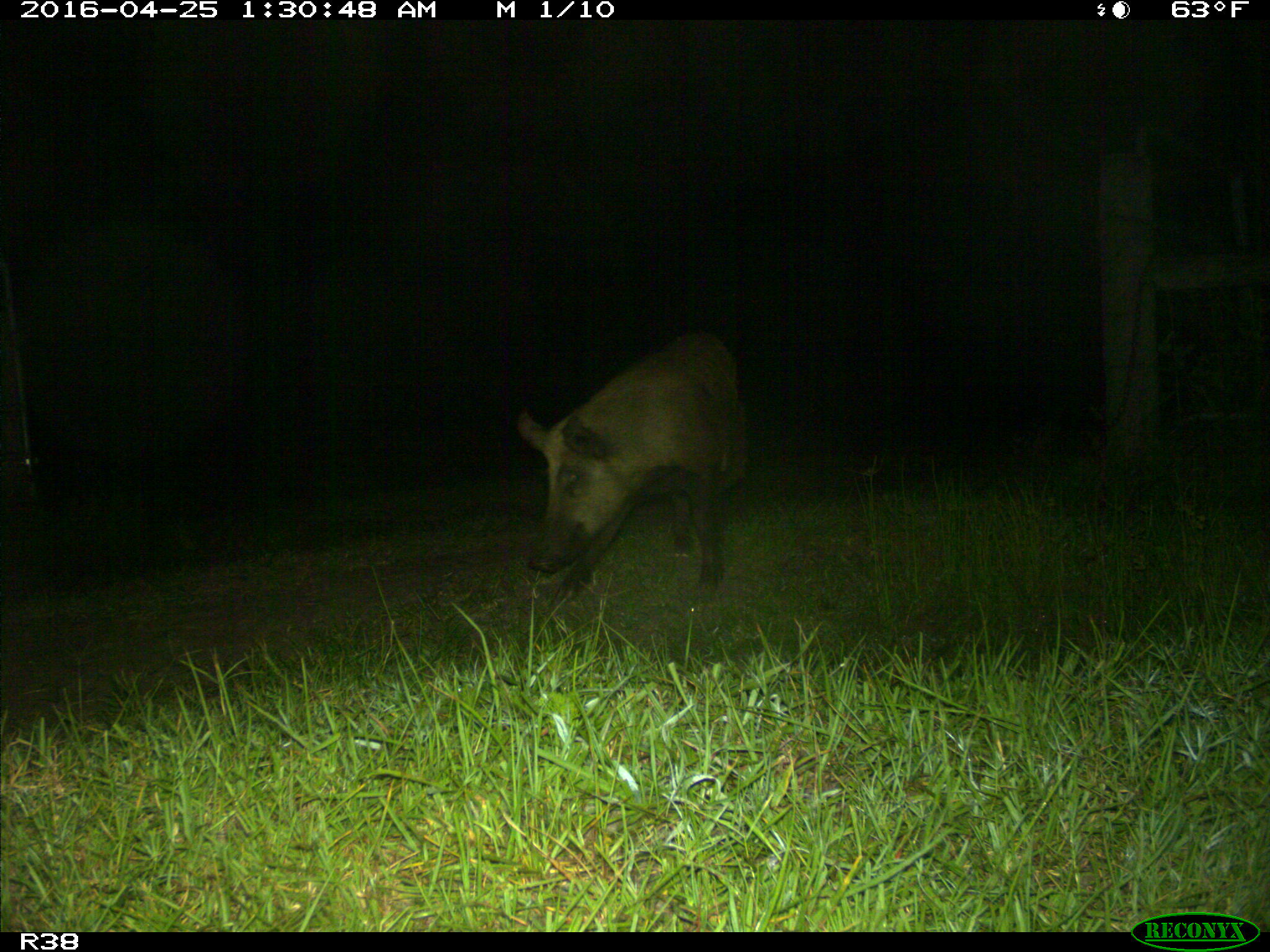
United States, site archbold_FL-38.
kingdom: Animalia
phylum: Chordata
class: Mammalia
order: Artiodactyla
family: Suidae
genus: Sus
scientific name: Sus scrofa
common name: wild boar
Sus scrofa (wild boar).